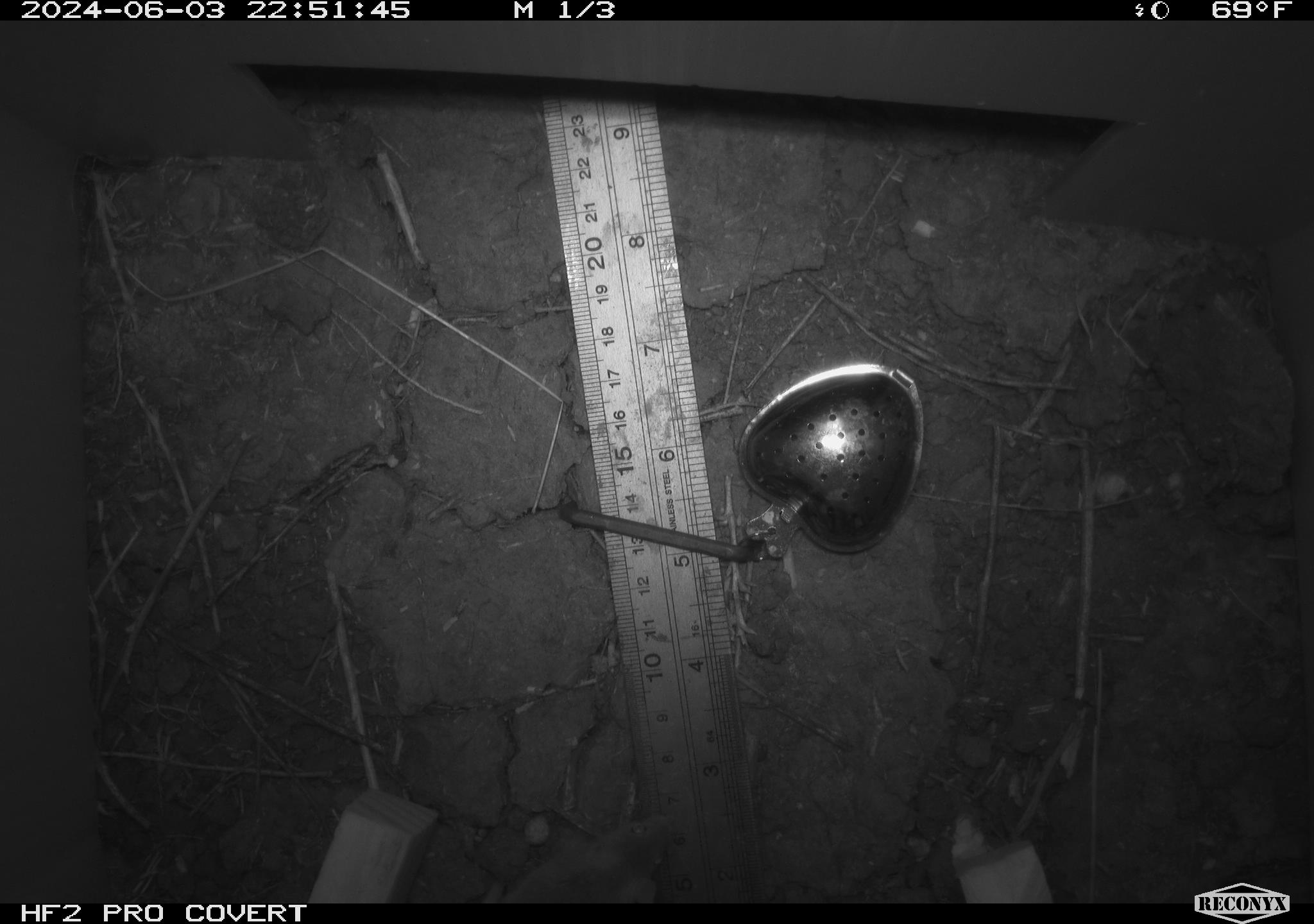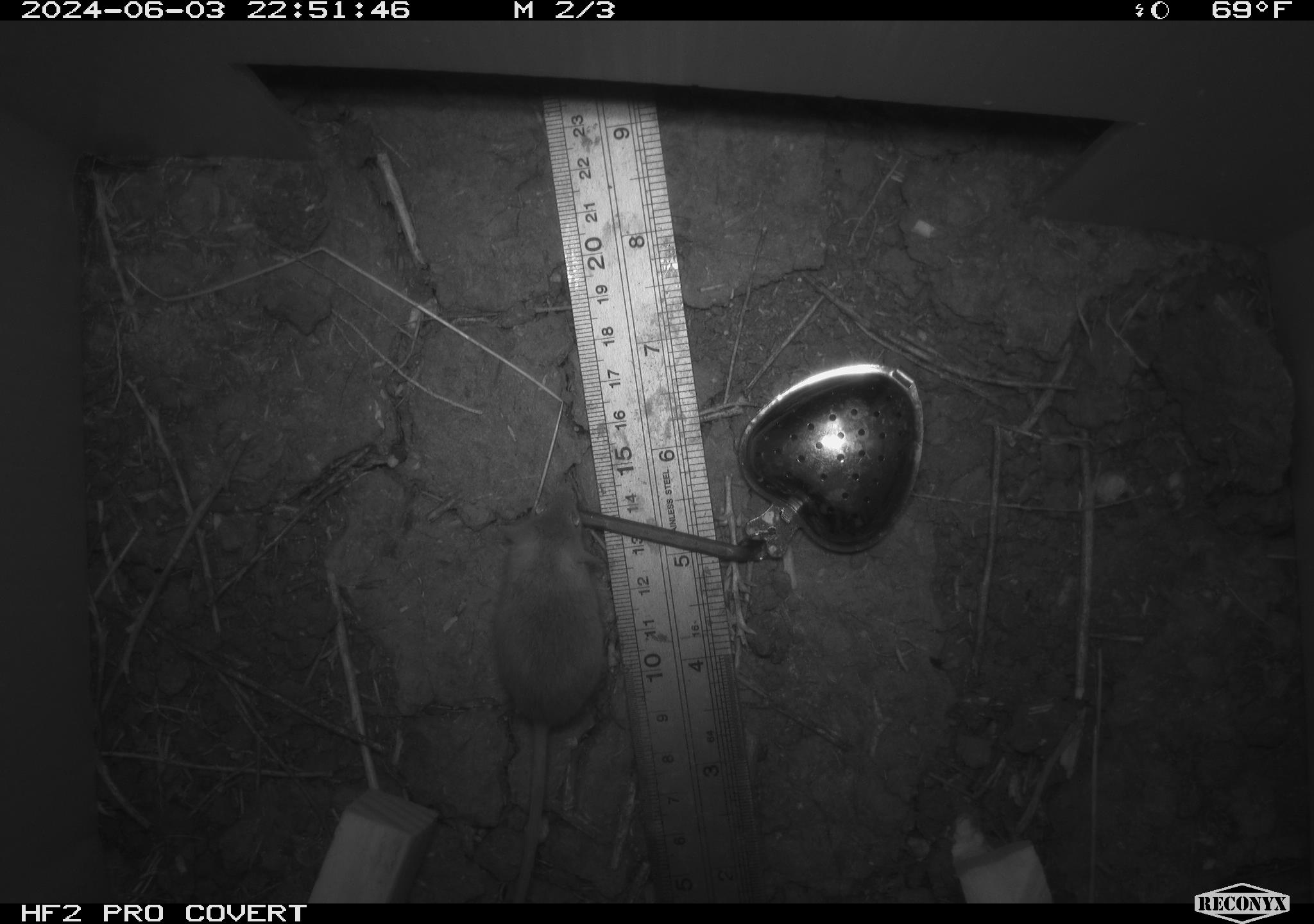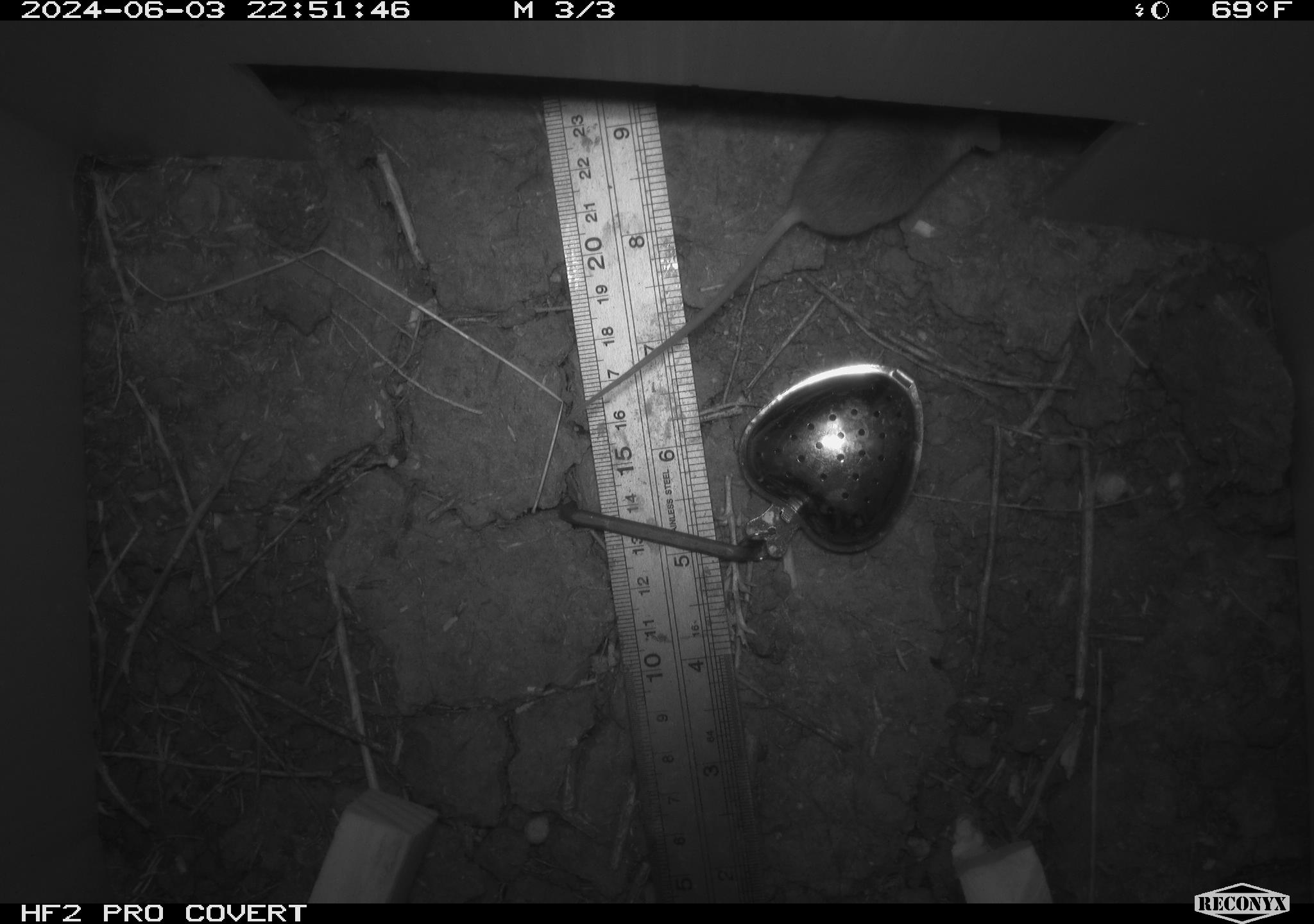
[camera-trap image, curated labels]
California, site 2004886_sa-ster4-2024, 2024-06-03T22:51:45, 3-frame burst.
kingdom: Animalia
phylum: Chordata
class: Mammalia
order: Rodentia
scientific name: Rodentia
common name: mouse species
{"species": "mouse species (Rodentia)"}